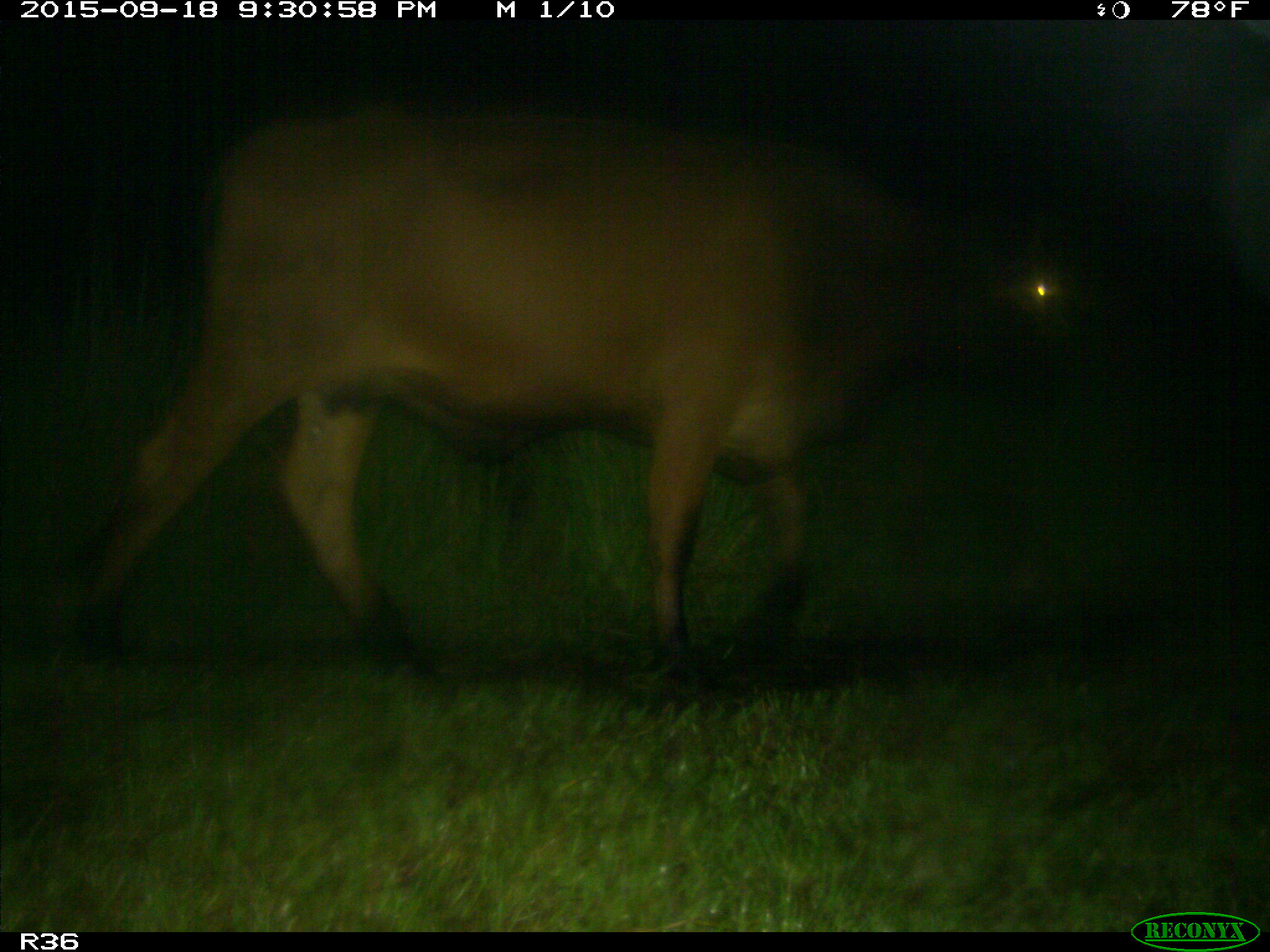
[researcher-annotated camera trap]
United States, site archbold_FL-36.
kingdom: Animalia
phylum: Chordata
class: Mammalia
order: Artiodactyla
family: Bovidae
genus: Bos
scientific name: Bos taurus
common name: domestic cow